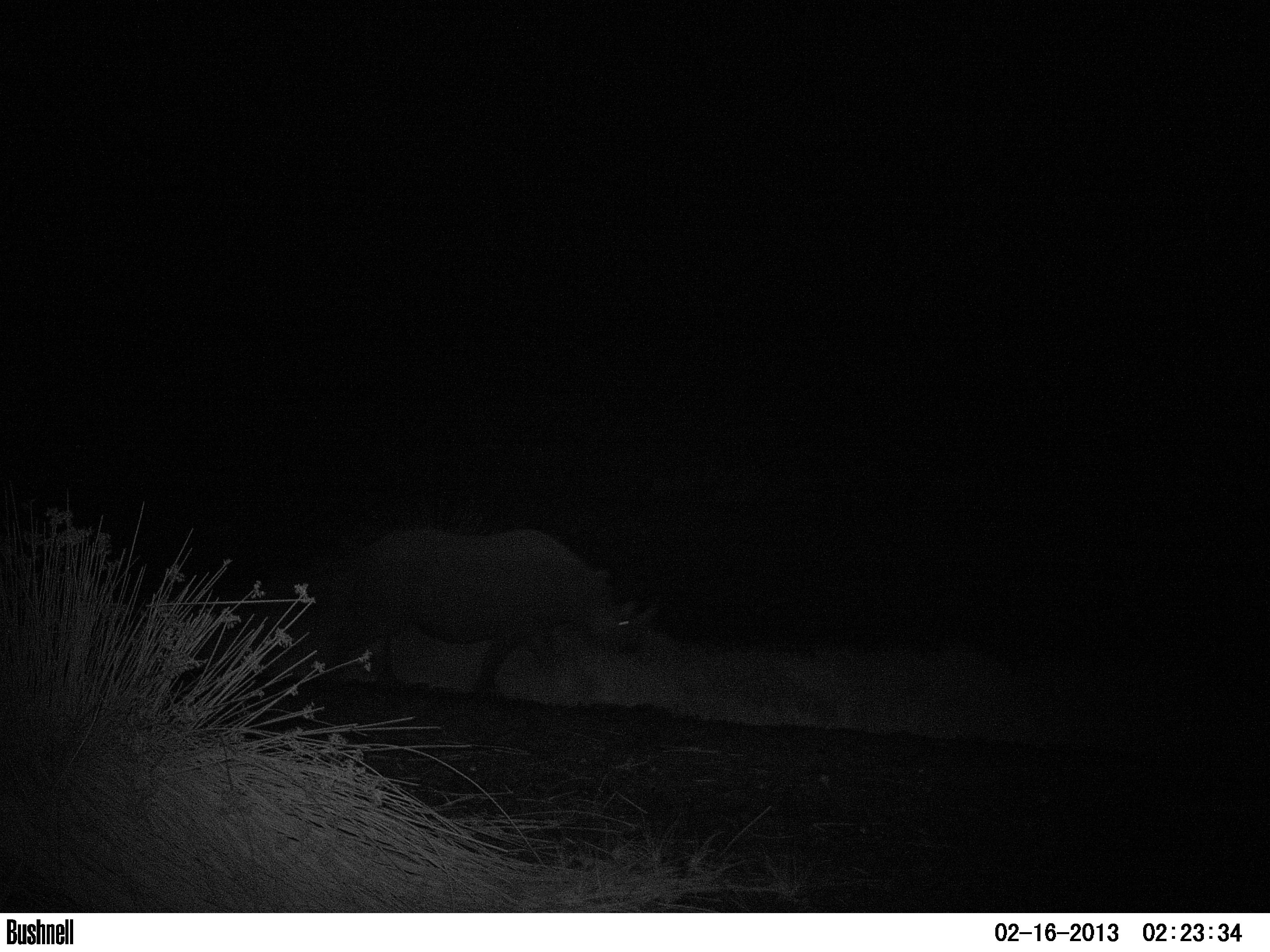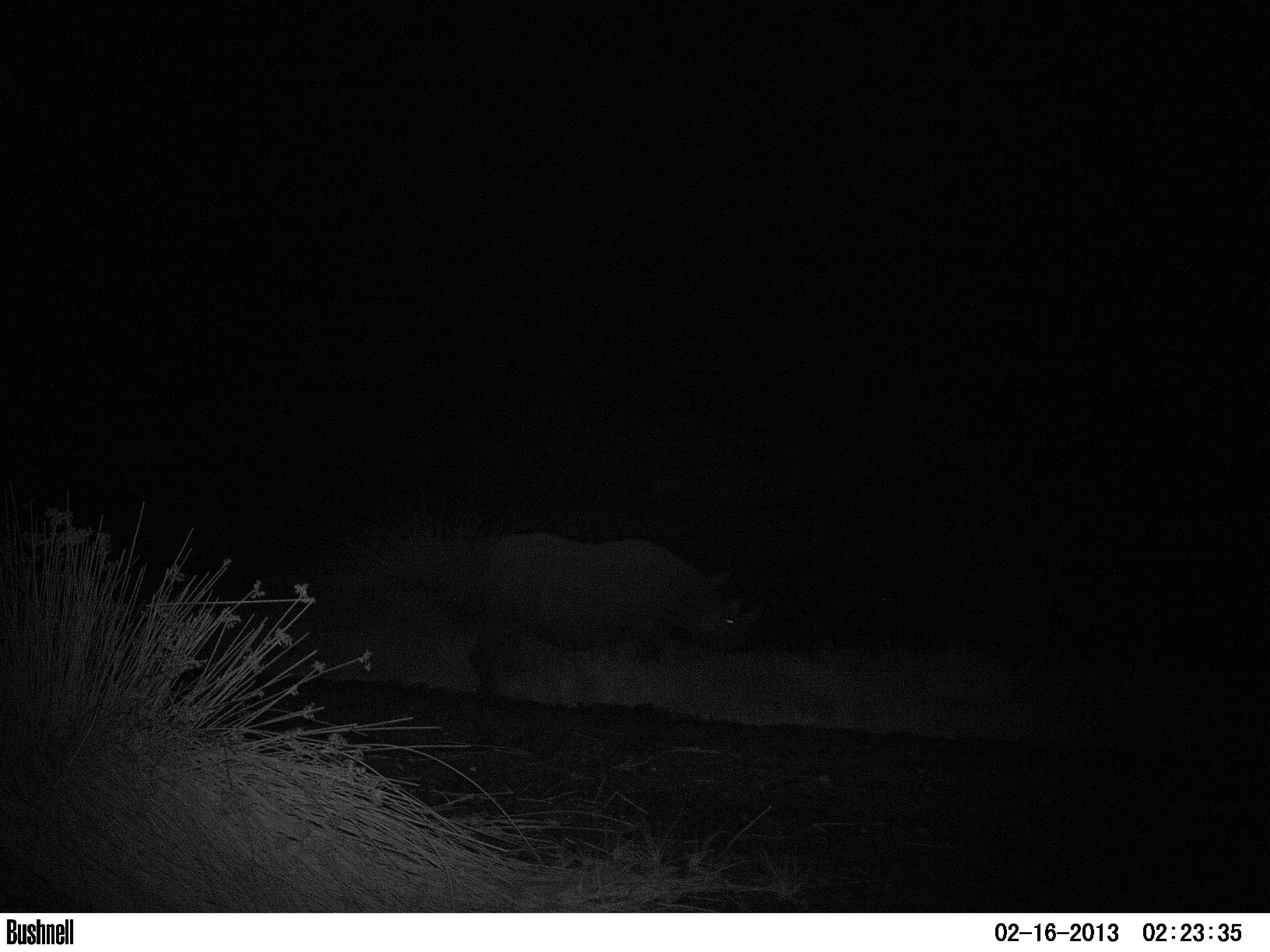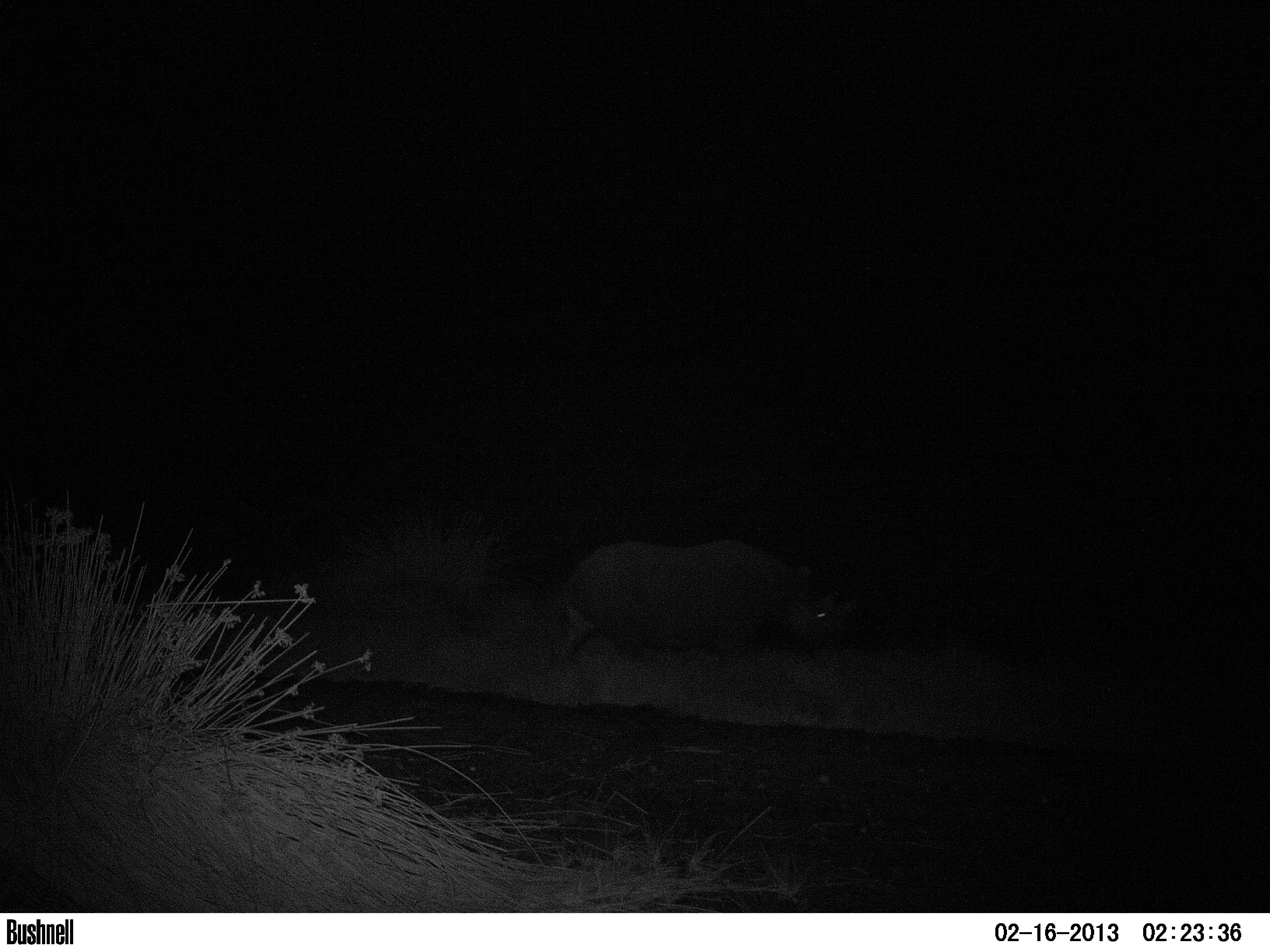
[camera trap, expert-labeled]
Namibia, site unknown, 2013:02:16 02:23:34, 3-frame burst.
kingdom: Animalia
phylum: Chordata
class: Mammalia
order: Perissodactyla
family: Rhinocerotidae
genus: Diceros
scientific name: Diceros bicornis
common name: black rhinoceros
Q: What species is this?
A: Diceros bicornis (black rhinoceros).